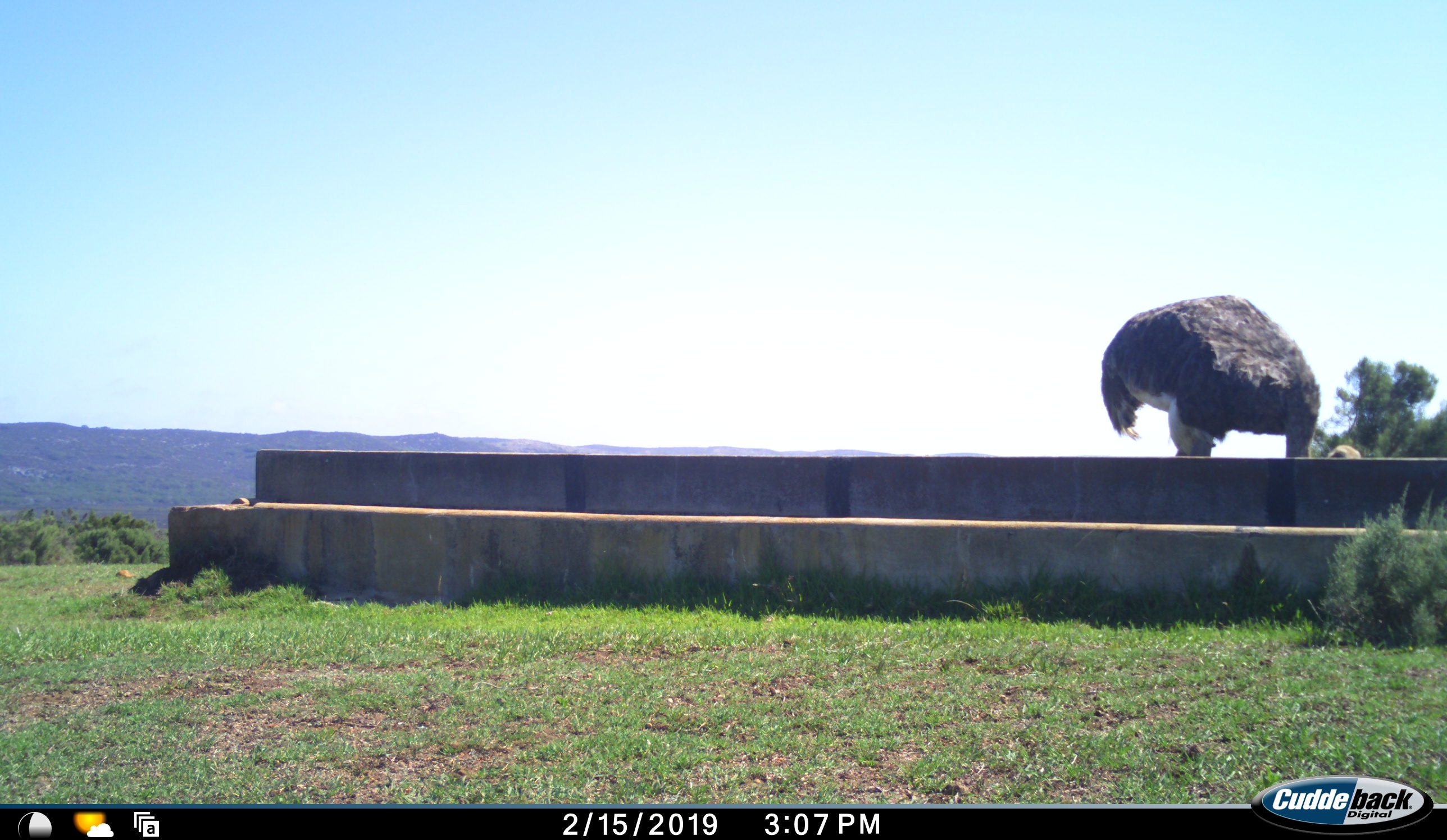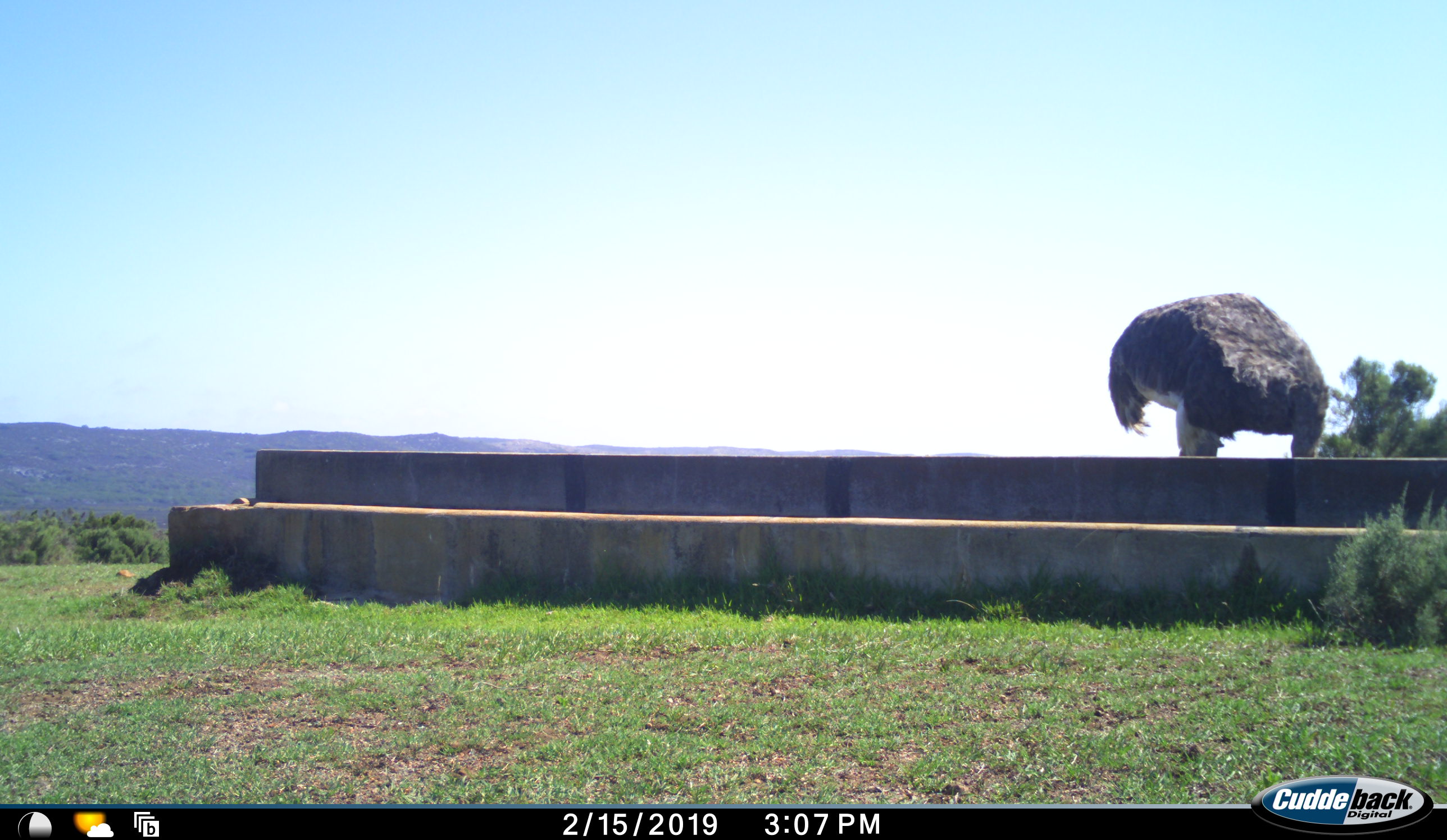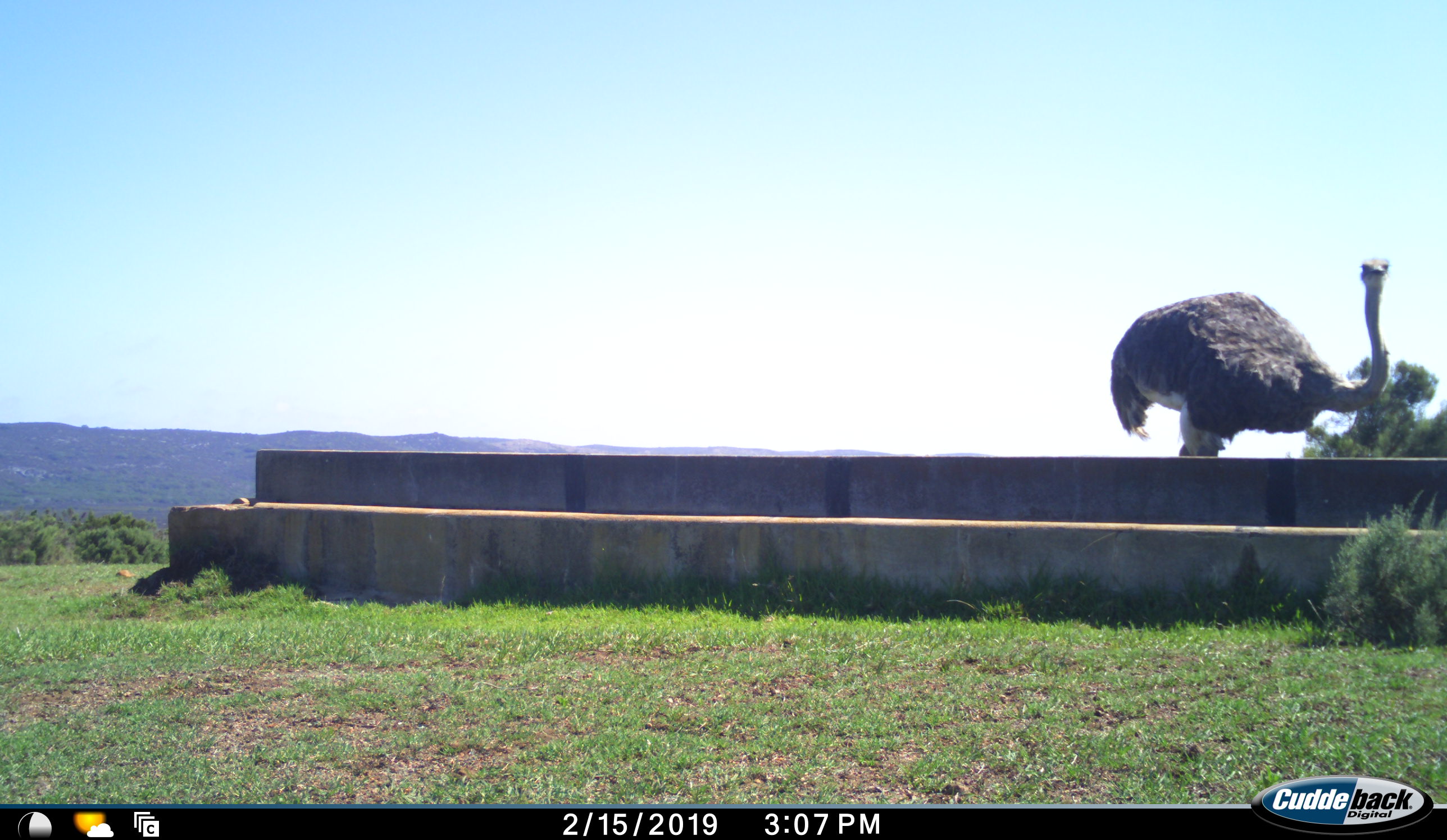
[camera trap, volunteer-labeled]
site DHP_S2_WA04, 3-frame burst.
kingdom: Animalia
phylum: Chordata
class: Aves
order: Struthioniformes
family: Struthionidae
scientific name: Struthionidae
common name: ostrich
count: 1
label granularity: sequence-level